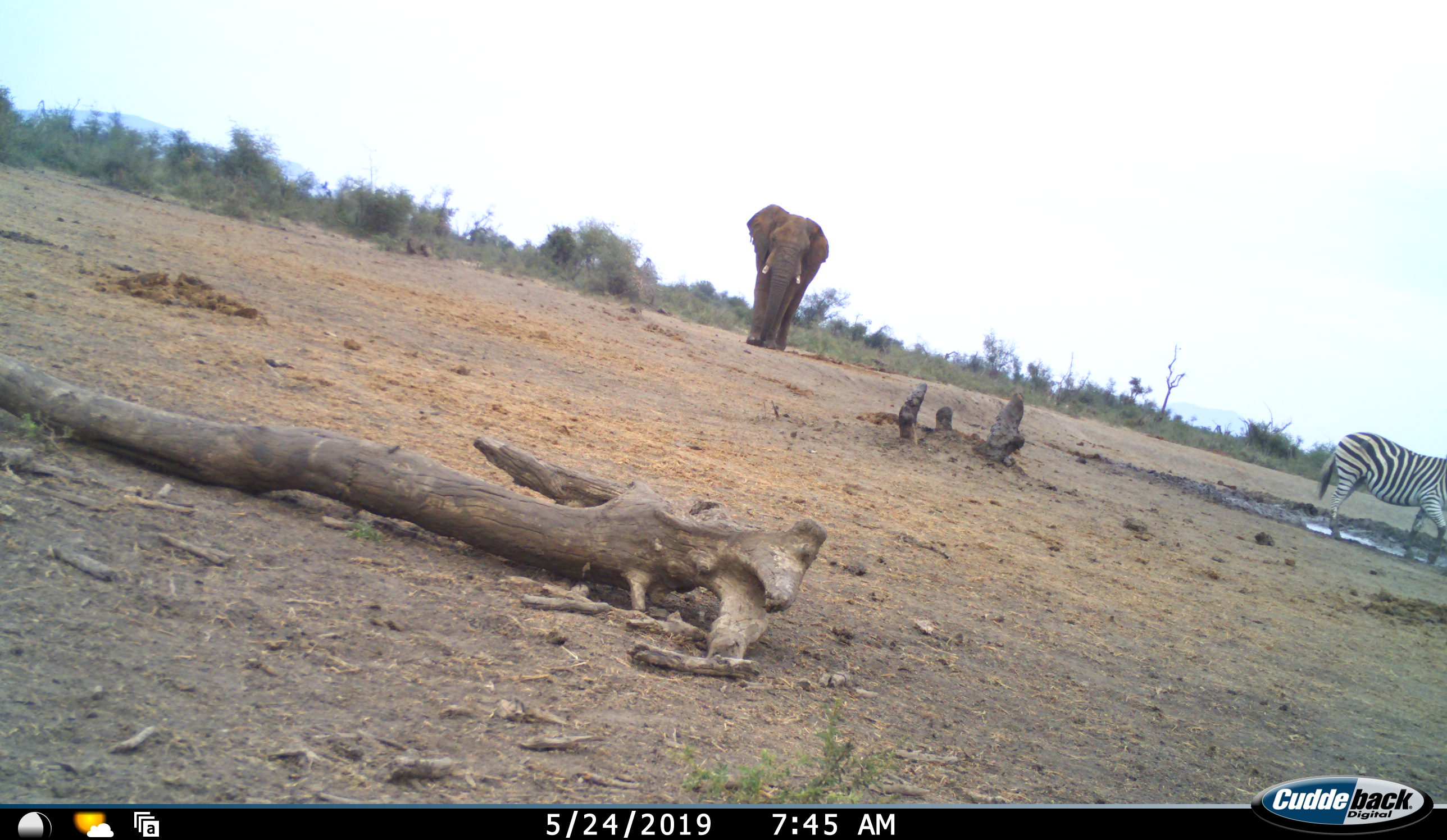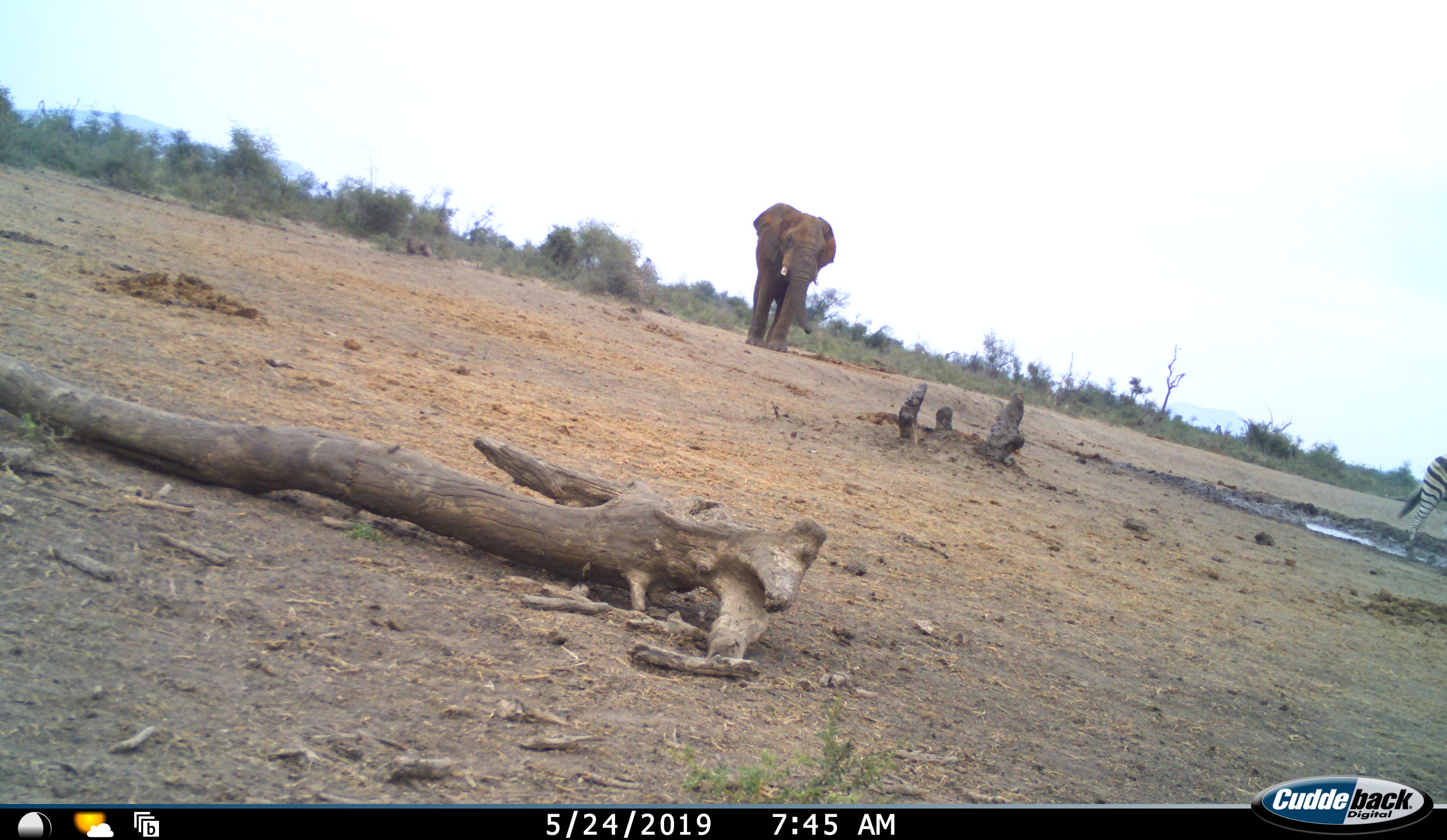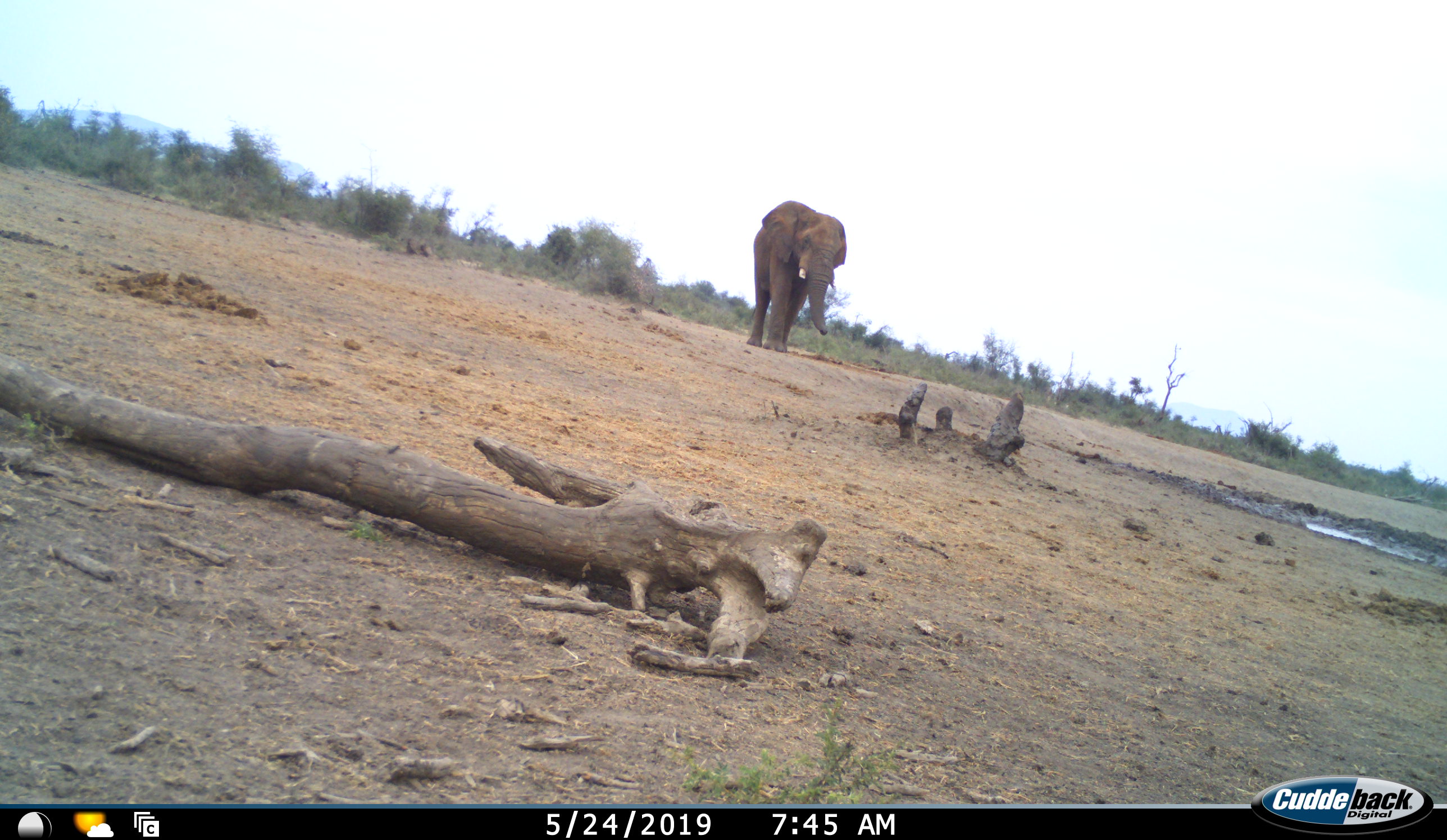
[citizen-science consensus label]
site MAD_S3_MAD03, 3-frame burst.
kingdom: Animalia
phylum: Chordata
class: Mammalia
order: Proboscidea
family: Elephantidae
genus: Loxodonta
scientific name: Loxodonta africana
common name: african bush elephant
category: elephant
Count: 1.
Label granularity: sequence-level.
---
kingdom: Animalia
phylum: Chordata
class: Mammalia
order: Perissodactyla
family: Equidae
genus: Equus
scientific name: Equus quagga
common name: plains zebra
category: zebraplains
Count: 1.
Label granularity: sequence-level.